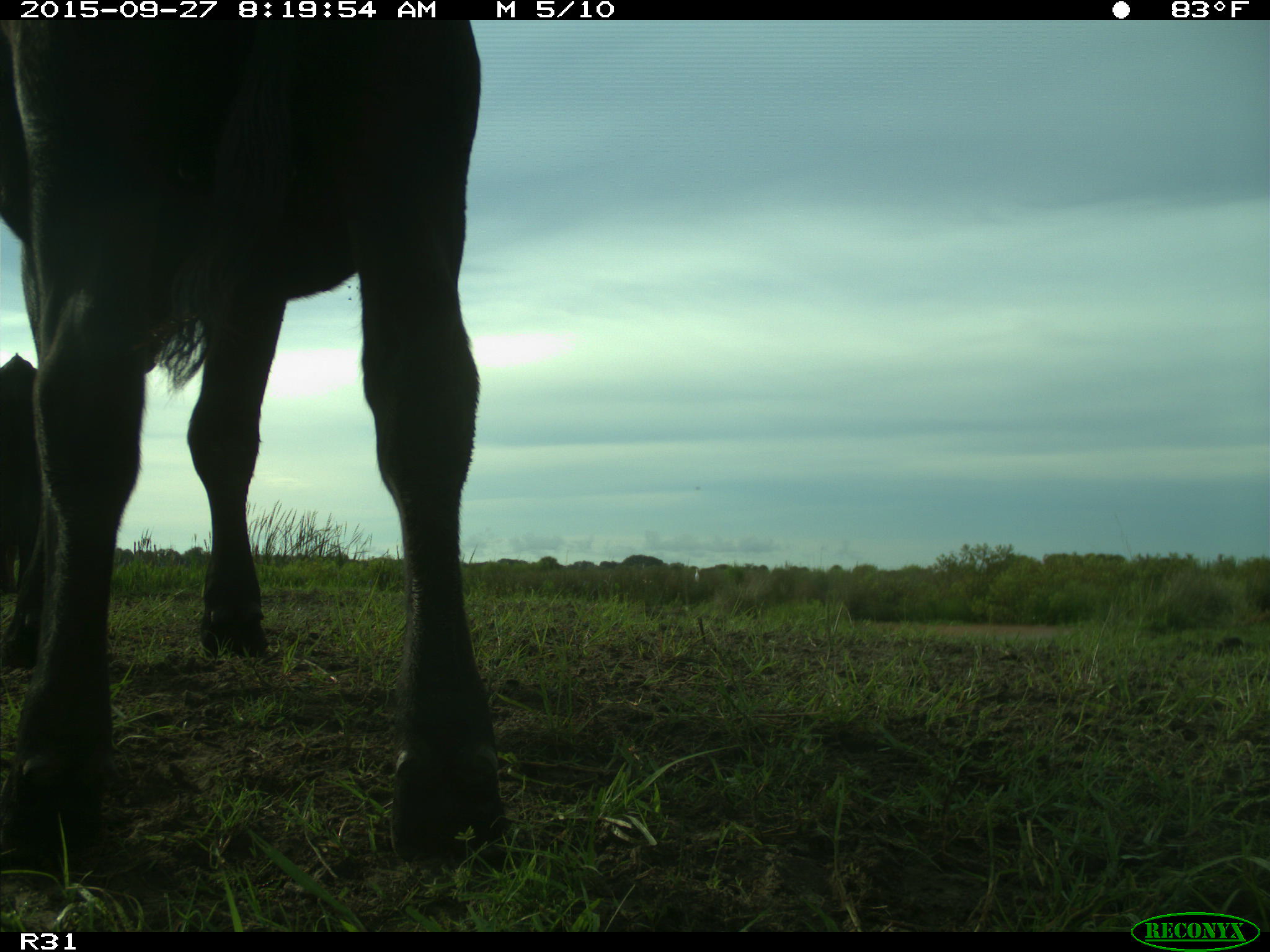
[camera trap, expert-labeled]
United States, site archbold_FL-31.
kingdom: Animalia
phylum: Chordata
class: Mammalia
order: Artiodactyla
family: Bovidae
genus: Bos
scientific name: Bos taurus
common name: domestic cow